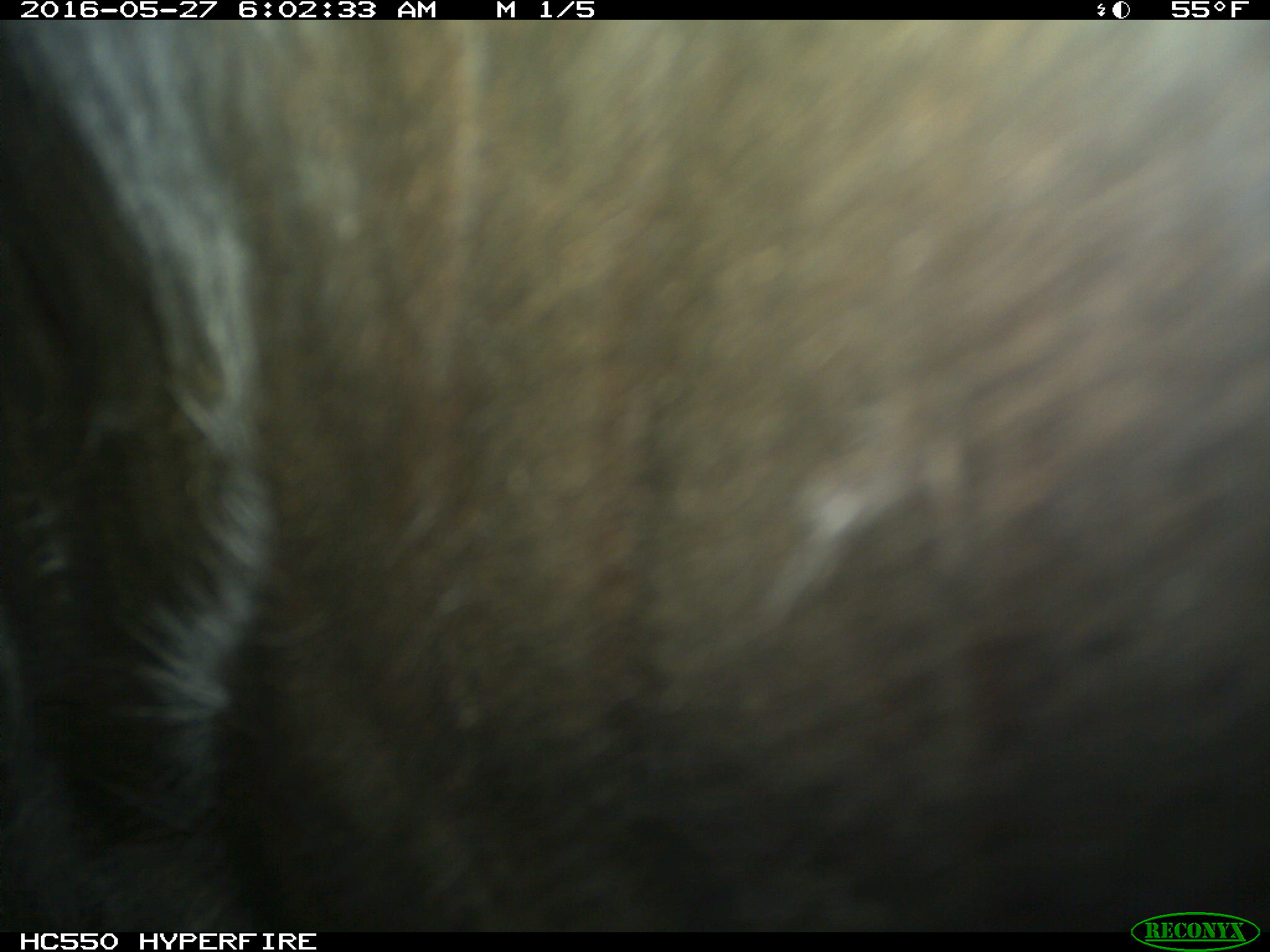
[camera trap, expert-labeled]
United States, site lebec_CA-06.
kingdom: Animalia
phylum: Chordata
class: Mammalia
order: Artiodactyla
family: Bovidae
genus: Bos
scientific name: Bos taurus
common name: domestic cow